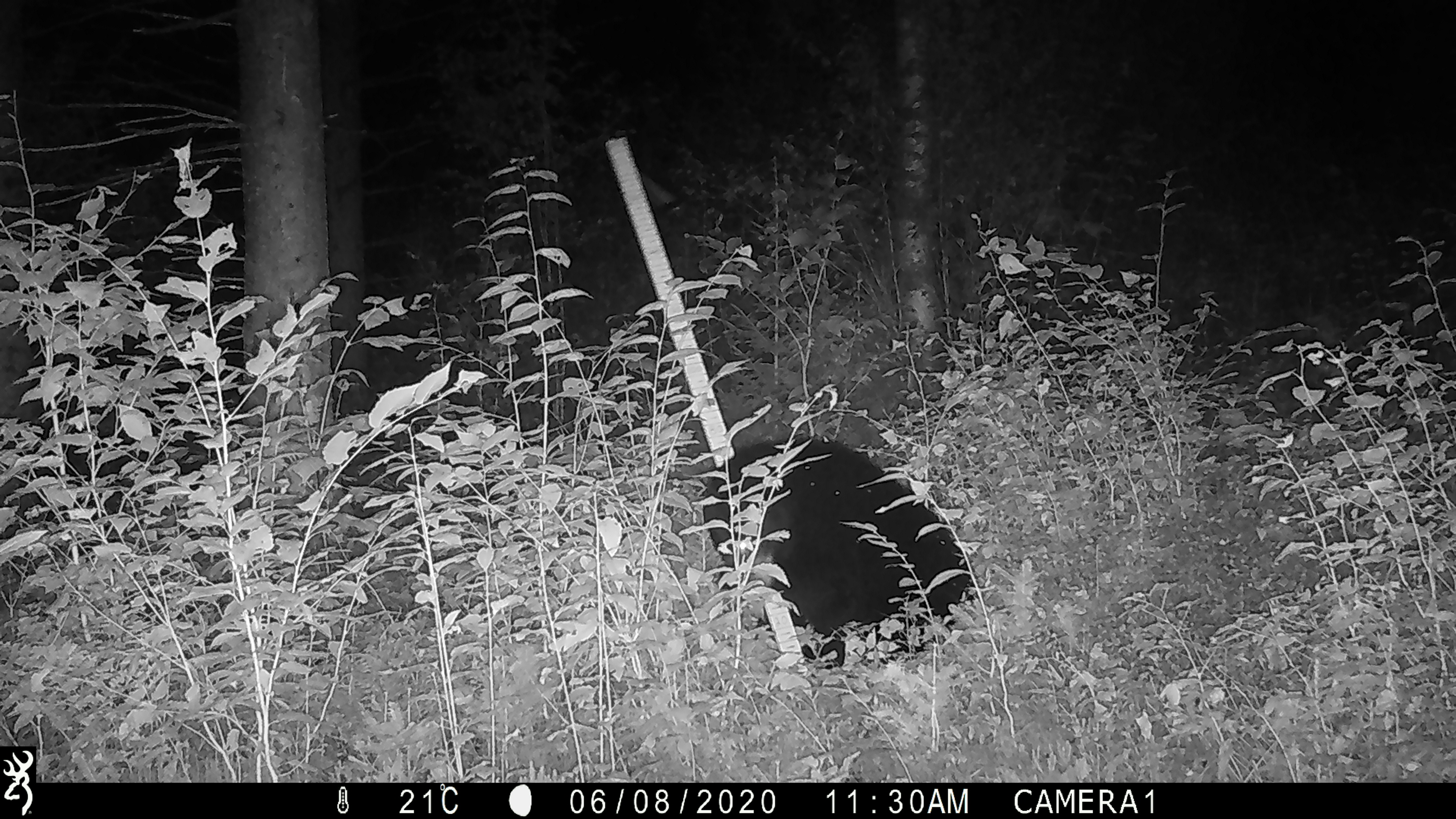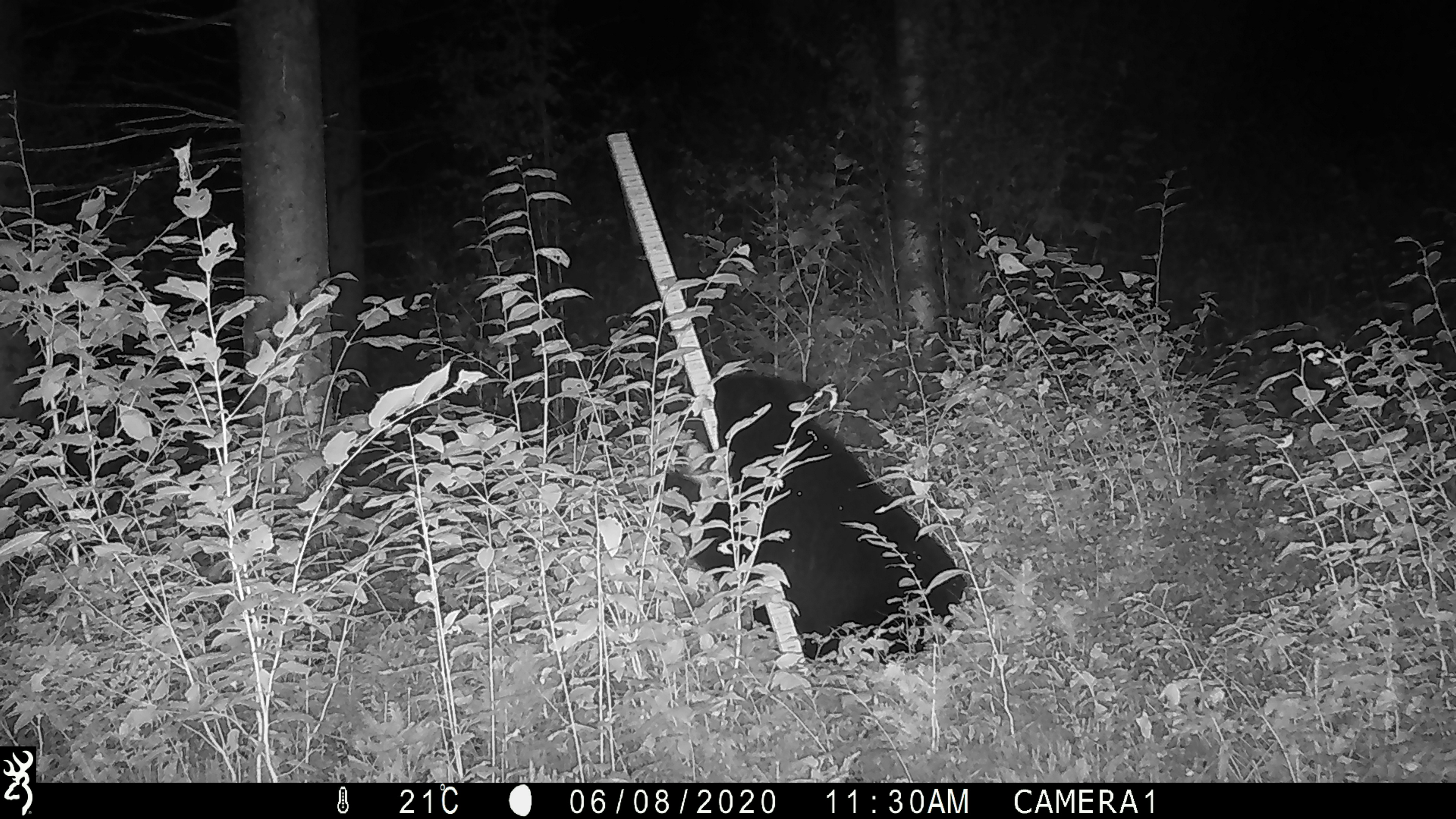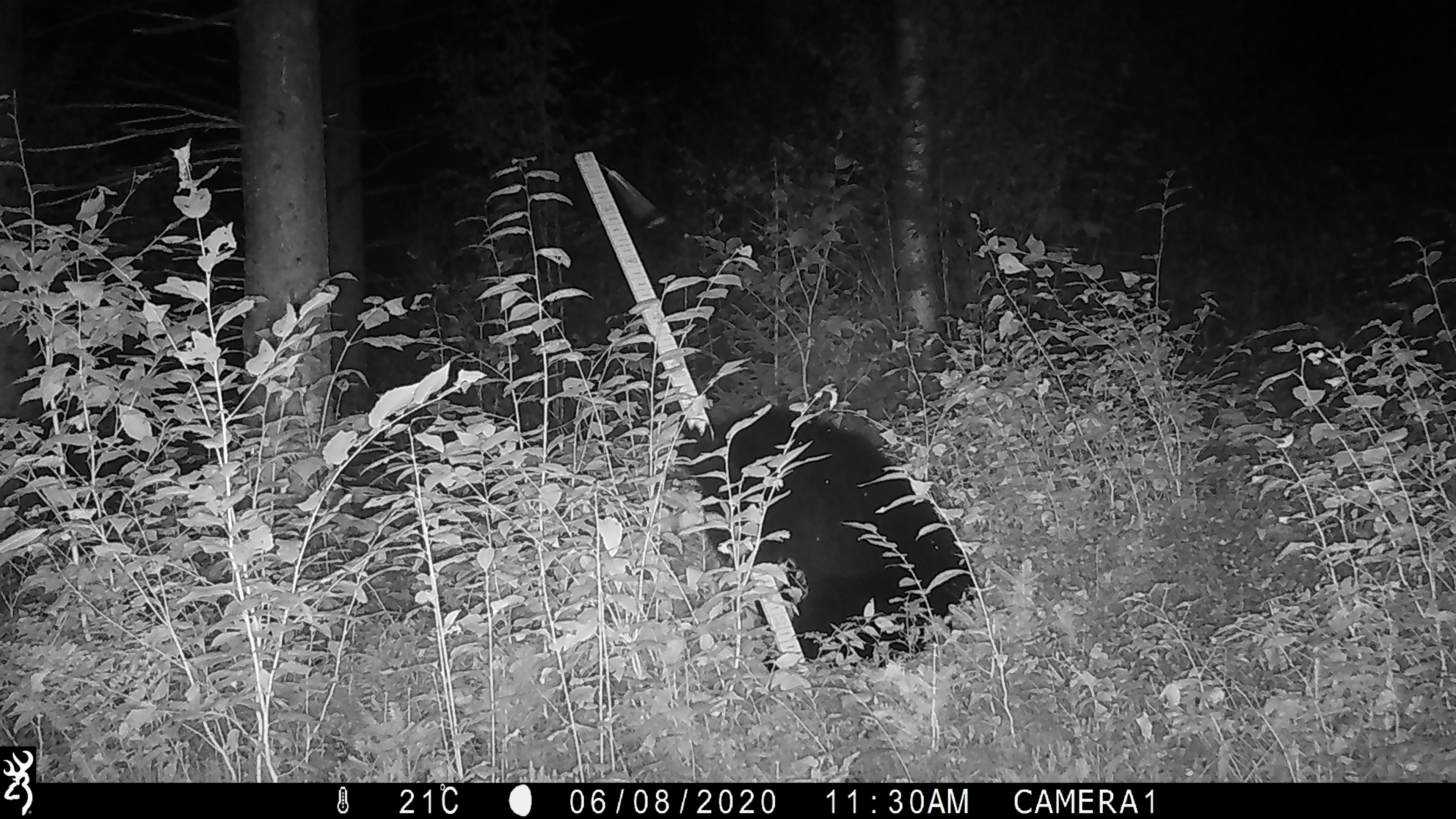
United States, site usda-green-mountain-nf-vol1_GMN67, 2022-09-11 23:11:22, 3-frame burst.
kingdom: Animalia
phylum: Chordata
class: Mammalia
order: Carnivora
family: Ursidae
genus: Ursus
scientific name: Ursus americanus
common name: black bear